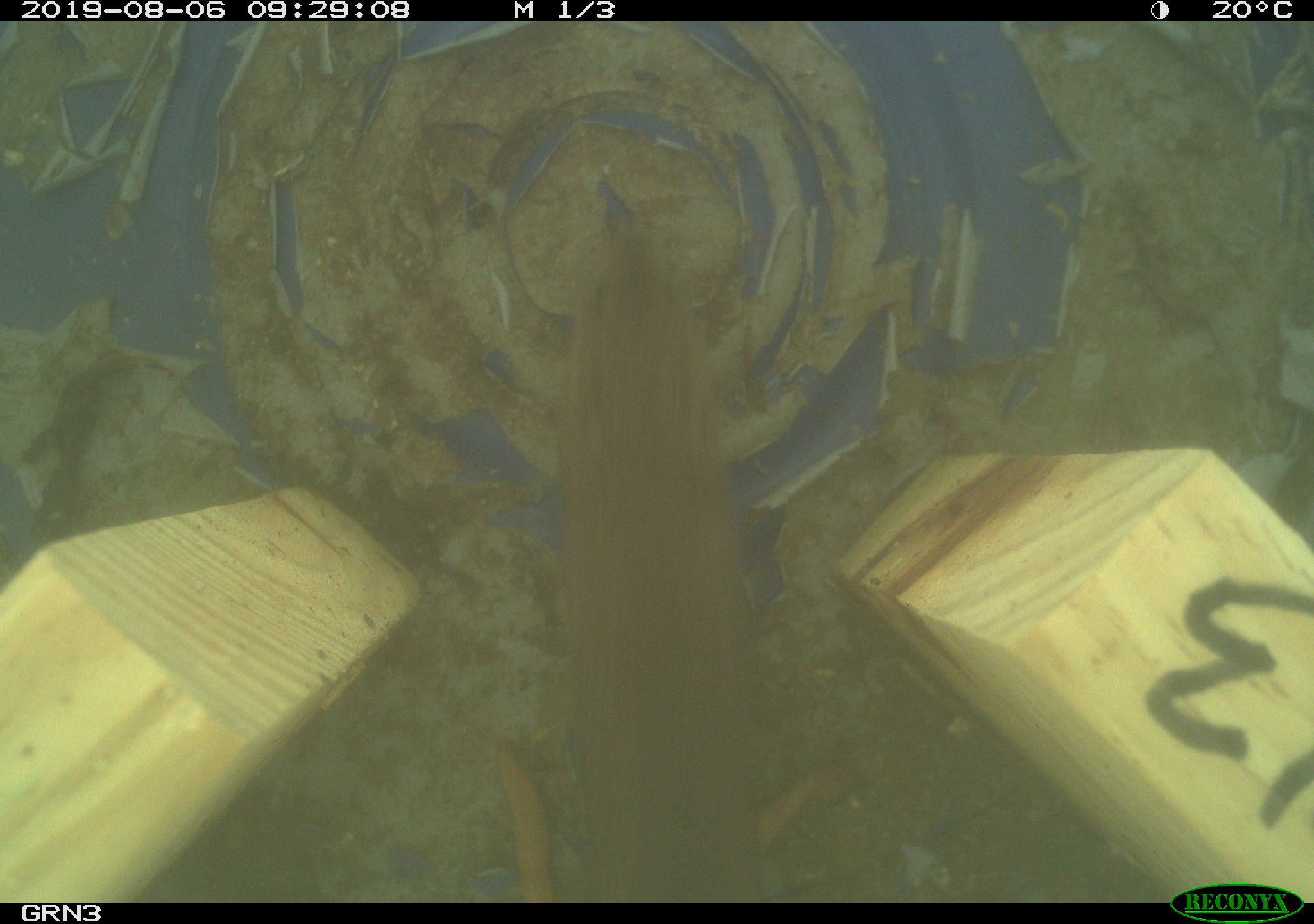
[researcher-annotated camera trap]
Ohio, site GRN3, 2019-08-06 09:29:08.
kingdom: Animalia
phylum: Chordata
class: Mammalia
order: Rodentia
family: Cricetidae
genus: Microtus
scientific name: Microtus pennsylvanicus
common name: meadow vole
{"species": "meadow vole (Microtus pennsylvanicus)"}